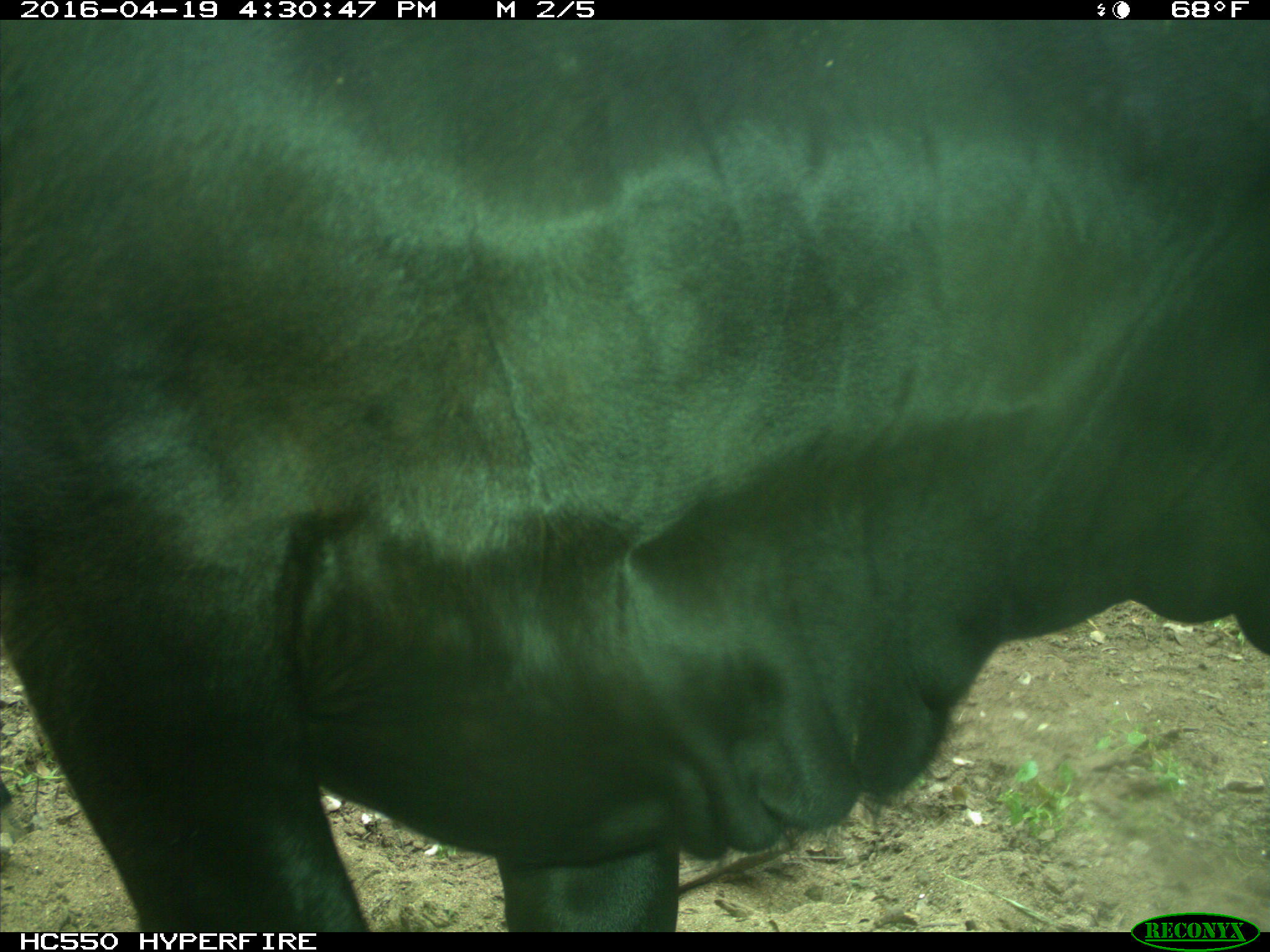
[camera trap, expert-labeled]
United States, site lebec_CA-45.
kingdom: Animalia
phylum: Chordata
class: Mammalia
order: Artiodactyla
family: Bovidae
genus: Bos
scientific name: Bos taurus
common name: domestic cow